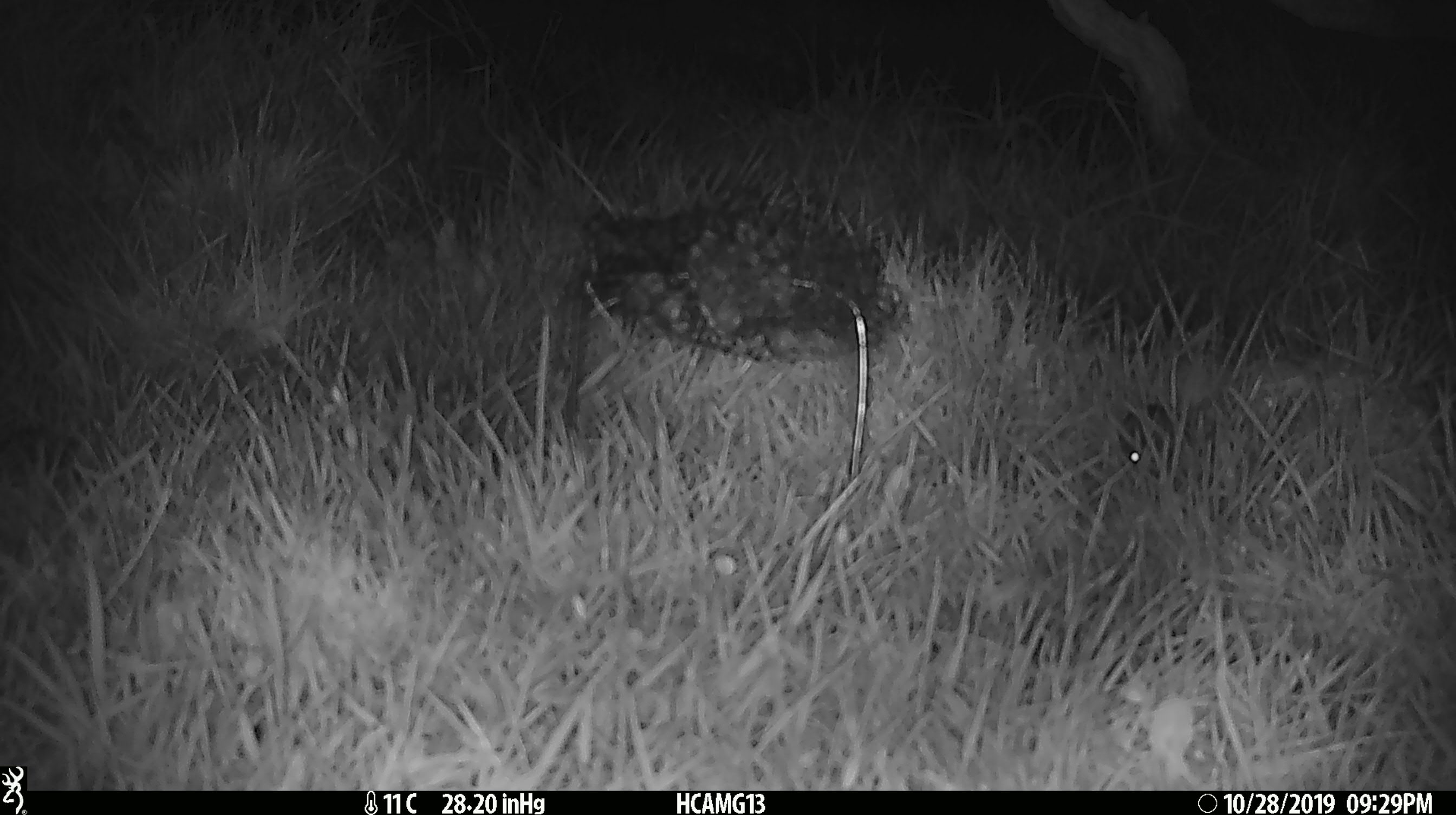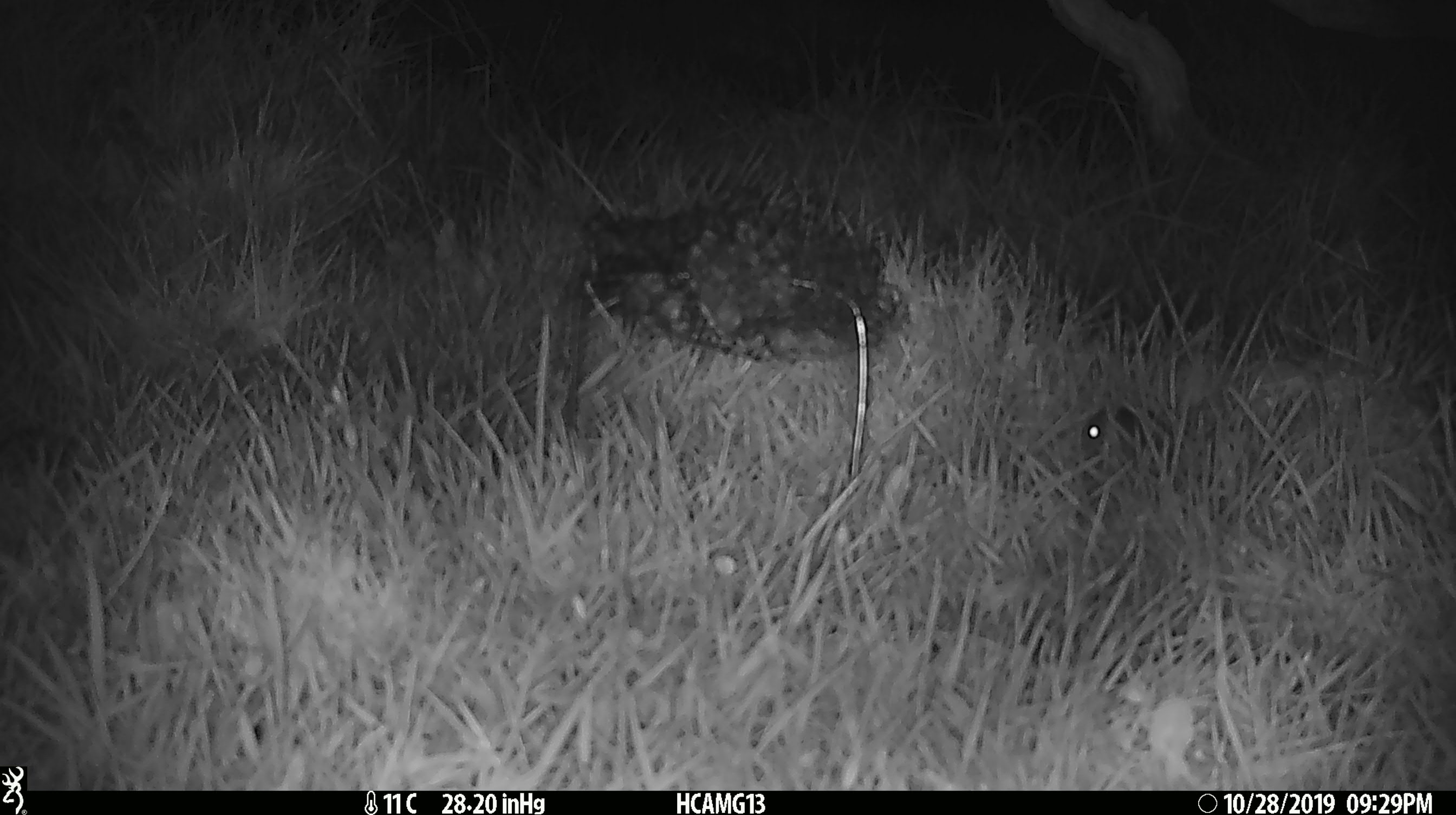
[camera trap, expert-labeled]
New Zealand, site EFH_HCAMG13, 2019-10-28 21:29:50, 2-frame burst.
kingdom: Animalia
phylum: Chordata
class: Mammalia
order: Rodentia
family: Muridae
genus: Mus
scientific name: Mus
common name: mouse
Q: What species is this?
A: Mouse (Mus).